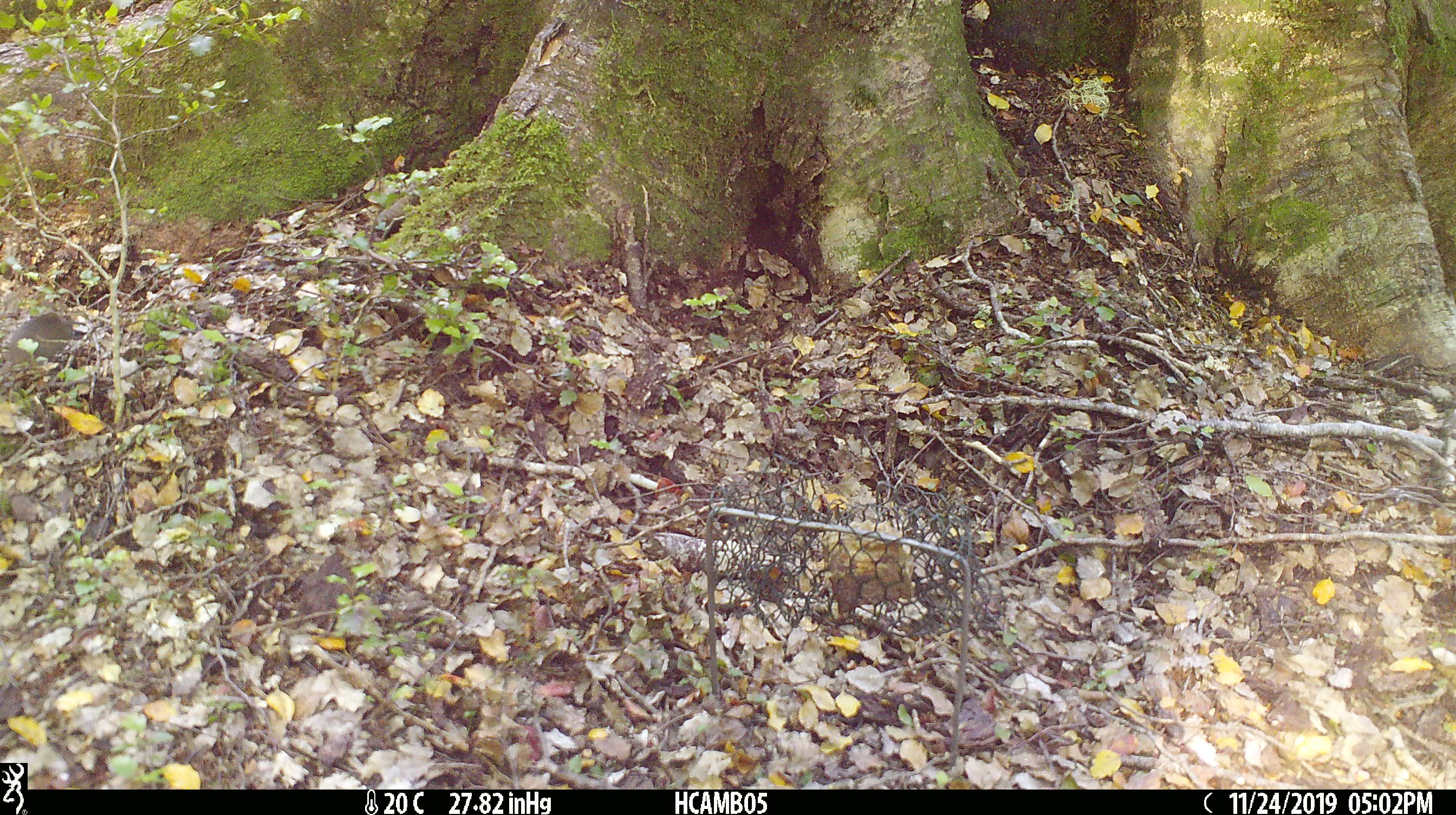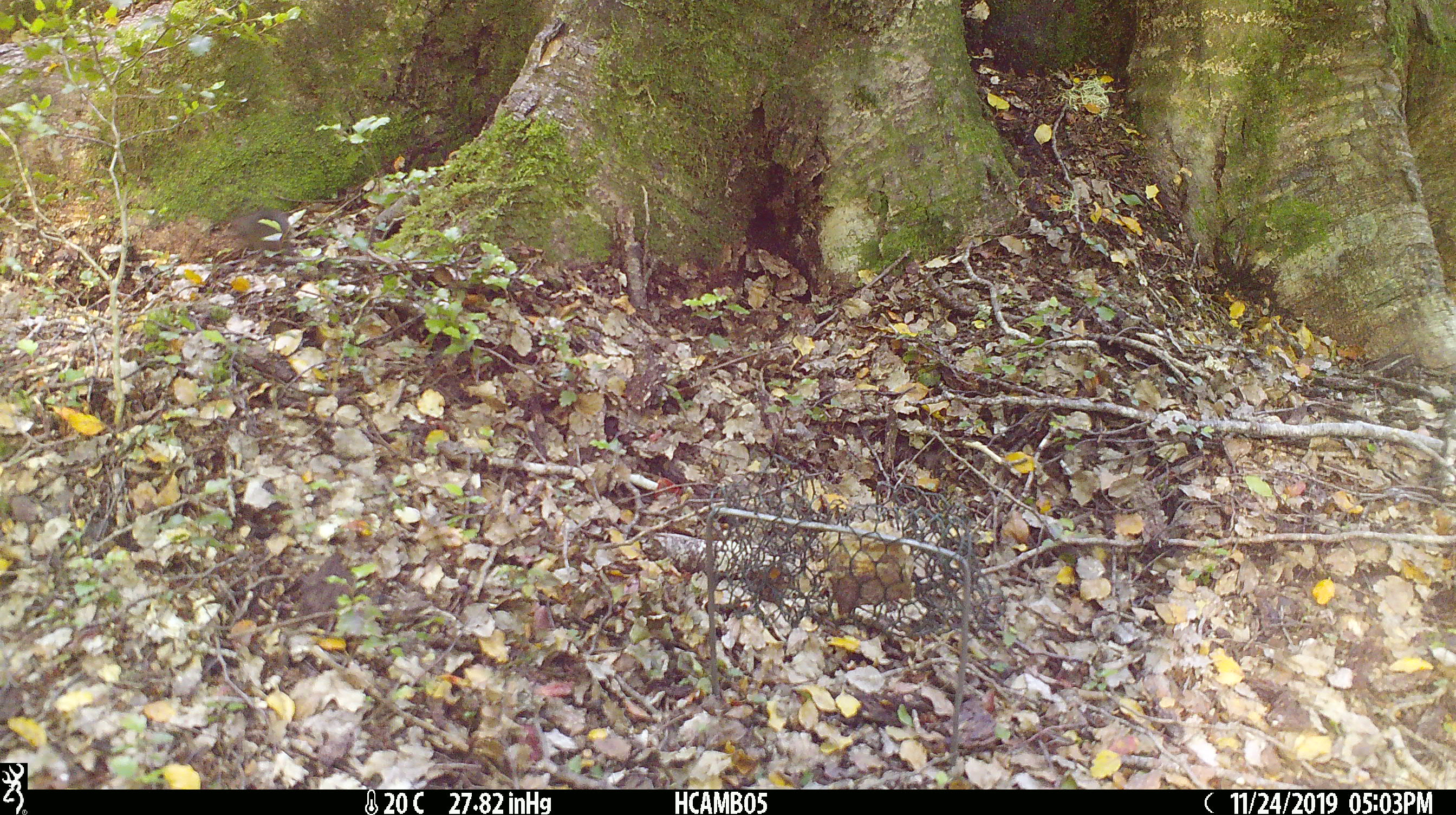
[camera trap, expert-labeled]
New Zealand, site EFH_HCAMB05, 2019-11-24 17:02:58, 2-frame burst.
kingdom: Animalia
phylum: Chordata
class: Mammalia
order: Rodentia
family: Muridae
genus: Mus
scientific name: Mus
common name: mouse